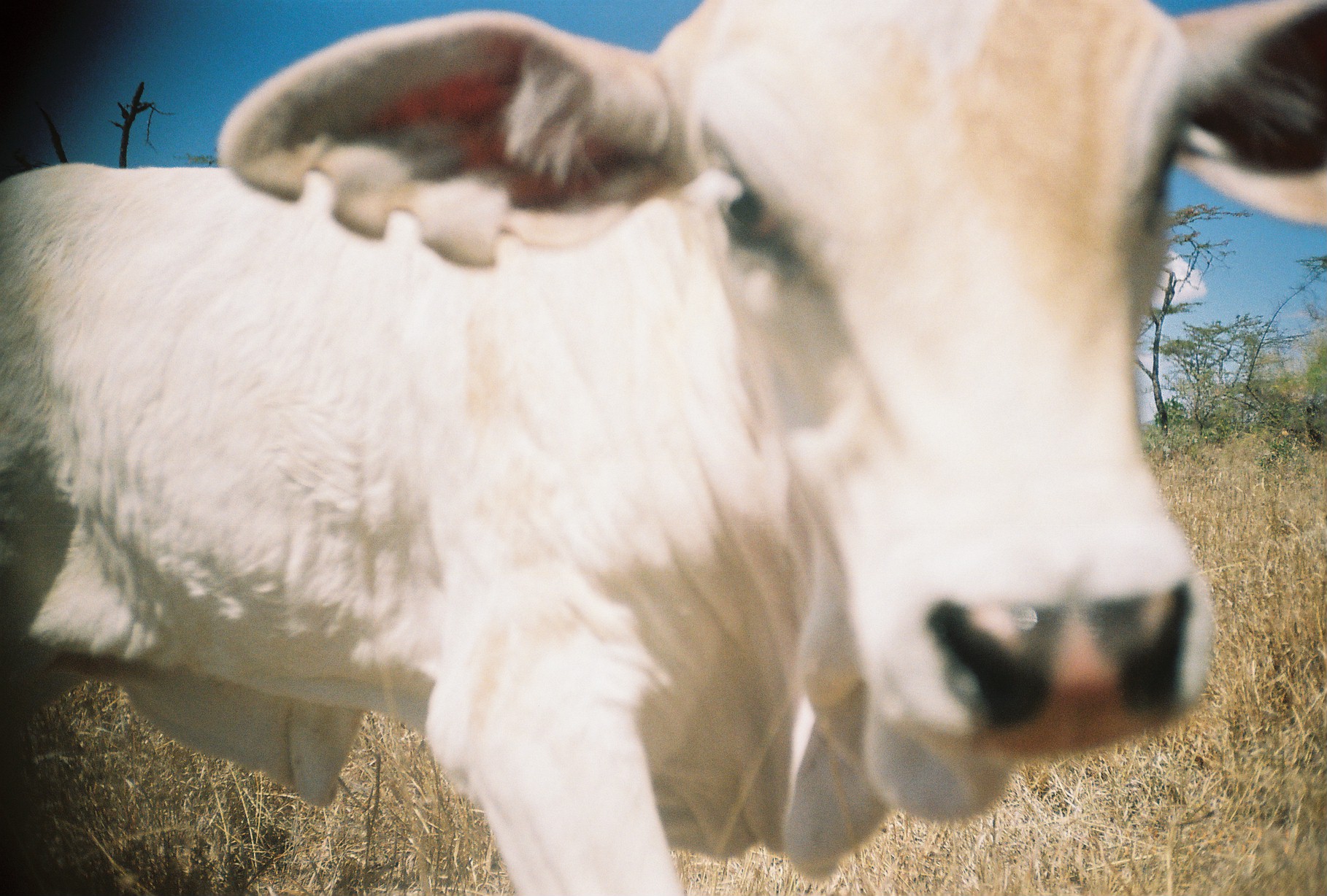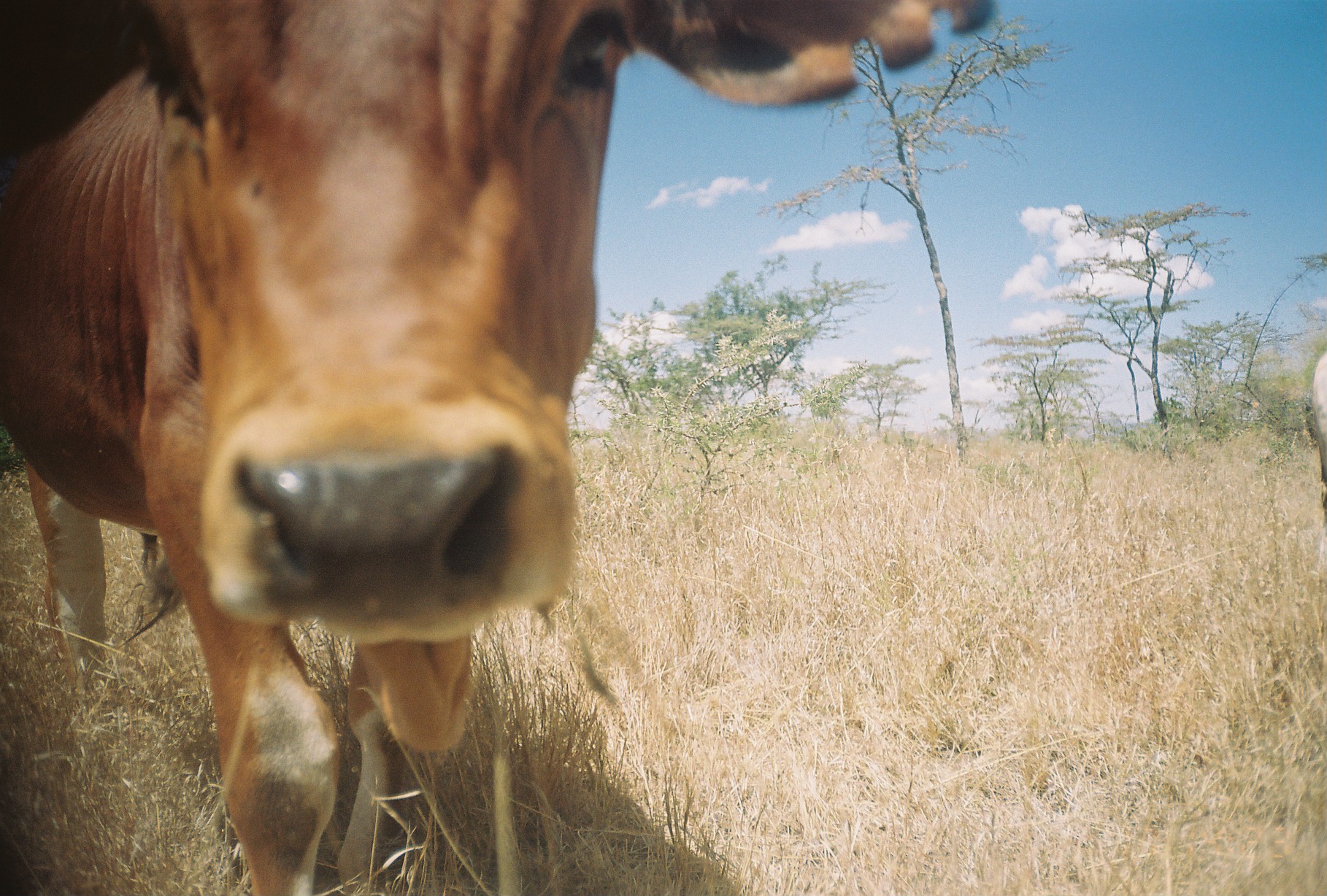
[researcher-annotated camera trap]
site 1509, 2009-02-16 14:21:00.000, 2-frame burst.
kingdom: Animalia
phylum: Chordata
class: Mammalia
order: Artiodactyla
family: Bovidae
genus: Bos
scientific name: Bos taurus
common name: domestic cattle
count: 1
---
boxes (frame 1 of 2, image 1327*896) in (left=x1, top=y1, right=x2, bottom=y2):
bos taurus: (left=1, top=0, right=1327, bottom=895)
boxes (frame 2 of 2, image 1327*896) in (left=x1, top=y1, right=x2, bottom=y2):
bos taurus: (left=1, top=3, right=998, bottom=896); (left=1310, top=346, right=1327, bottom=574)